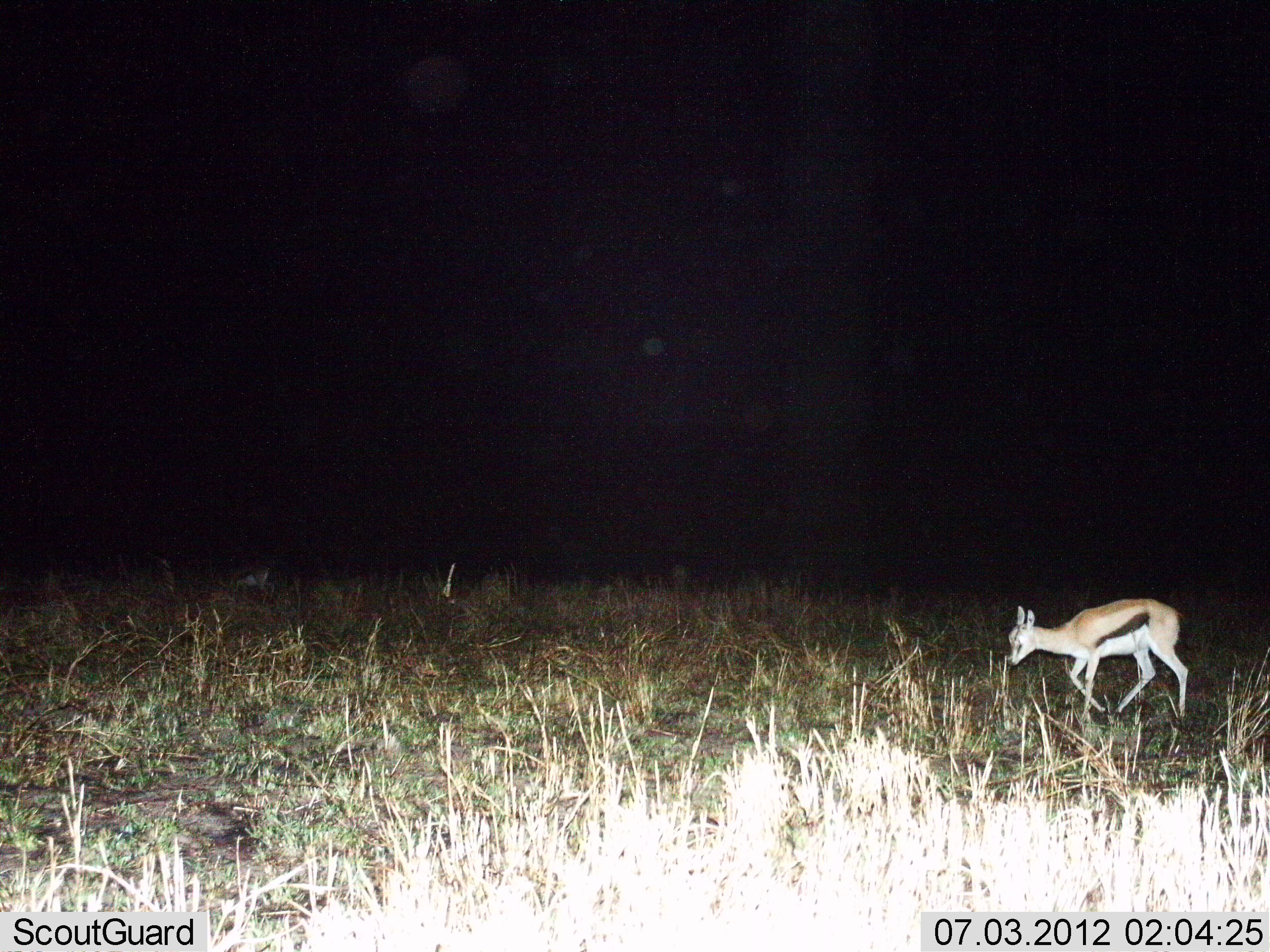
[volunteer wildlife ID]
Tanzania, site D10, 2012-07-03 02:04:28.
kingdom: Animalia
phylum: Chordata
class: Mammalia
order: Artiodactyla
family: Bovidae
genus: Eudorcas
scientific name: Eudorcas thomsonii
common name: thomson's gazelle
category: gazellethomsons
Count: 1.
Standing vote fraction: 20%.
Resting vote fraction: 0%.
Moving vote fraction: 80%.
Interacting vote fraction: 0%.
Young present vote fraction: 0%.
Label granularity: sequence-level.